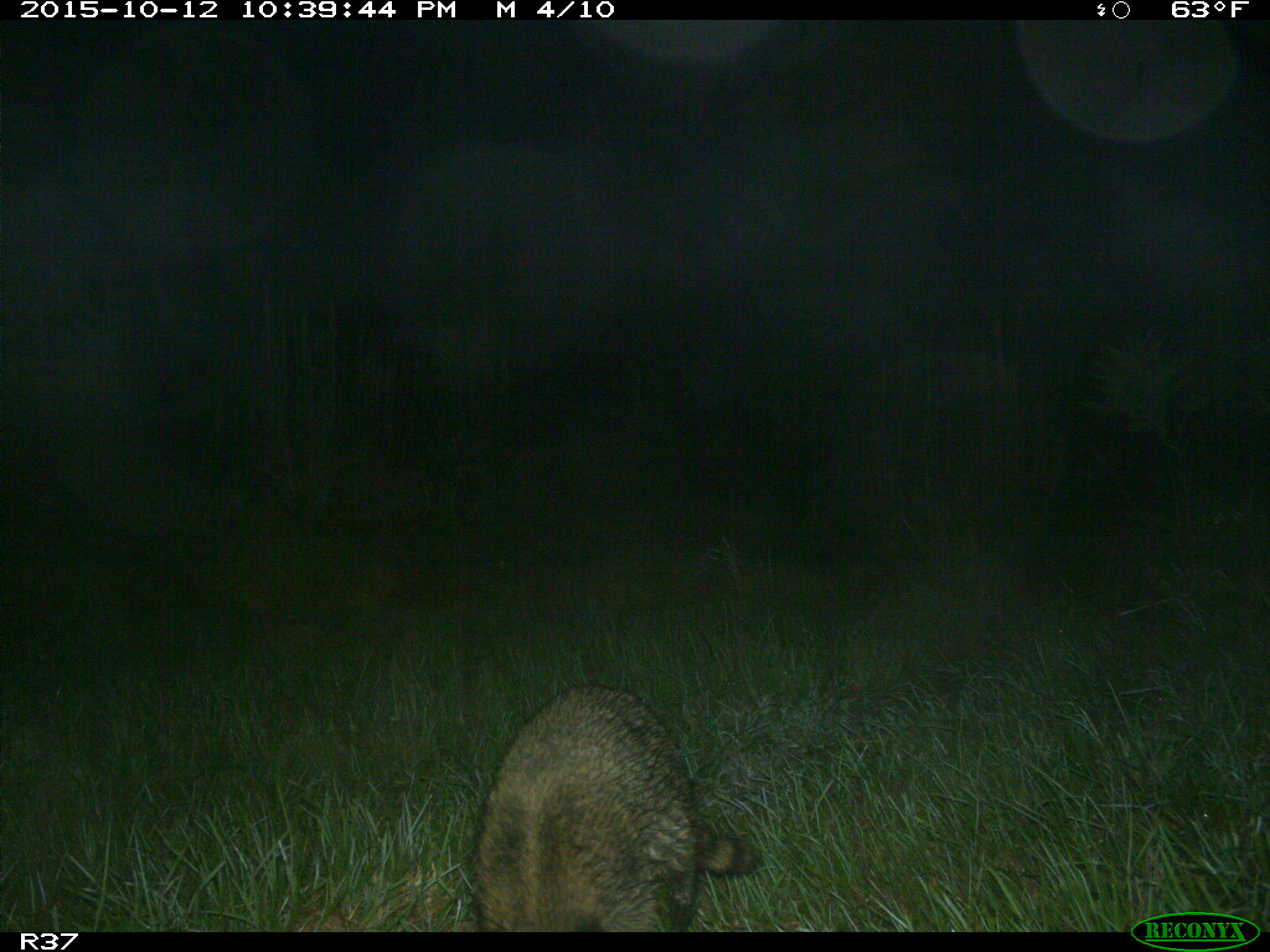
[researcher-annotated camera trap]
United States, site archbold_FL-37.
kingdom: Animalia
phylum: Chordata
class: Mammalia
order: Carnivora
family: Procyonidae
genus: Procyon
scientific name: Procyon lotor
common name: common raccoon